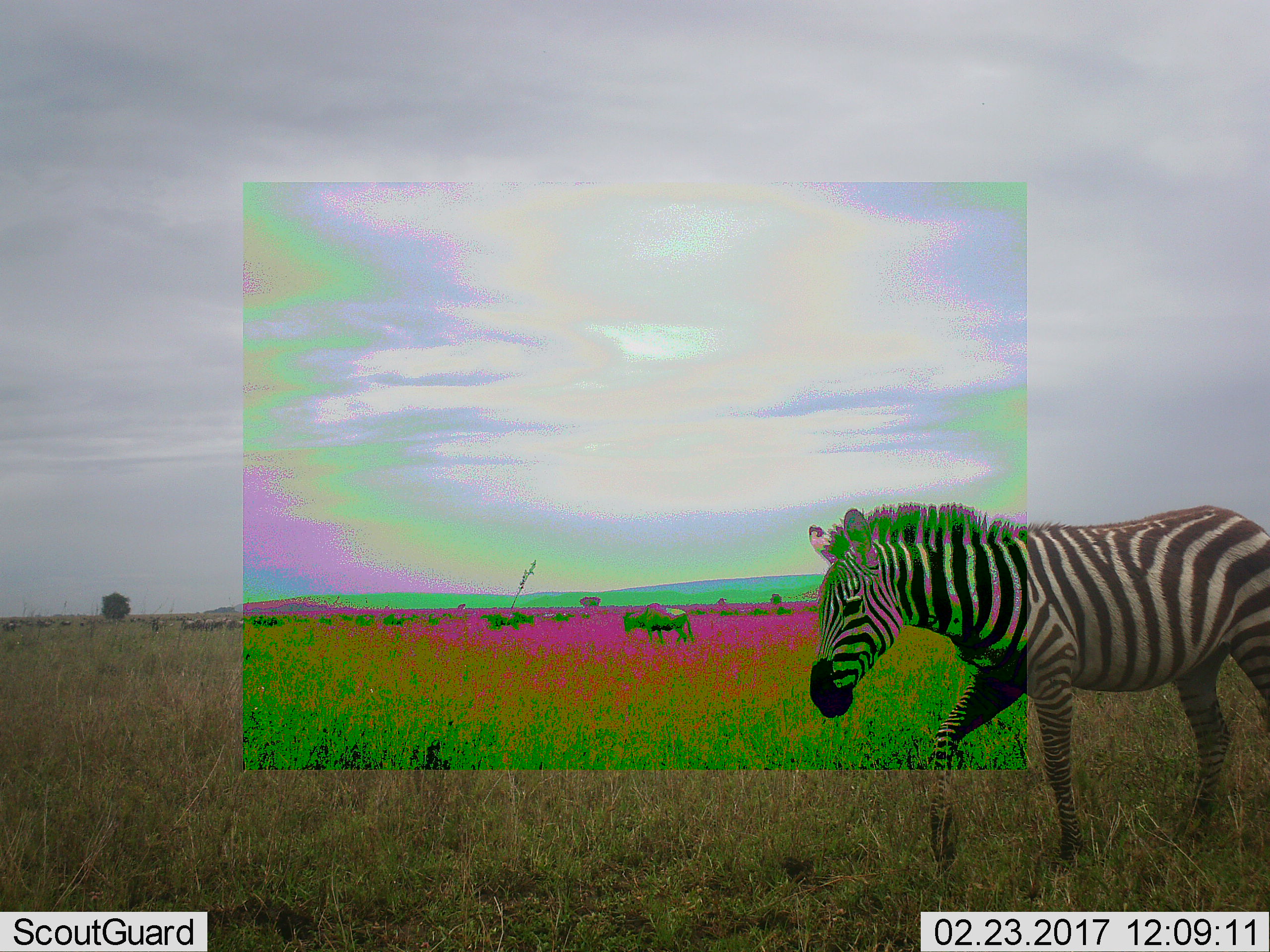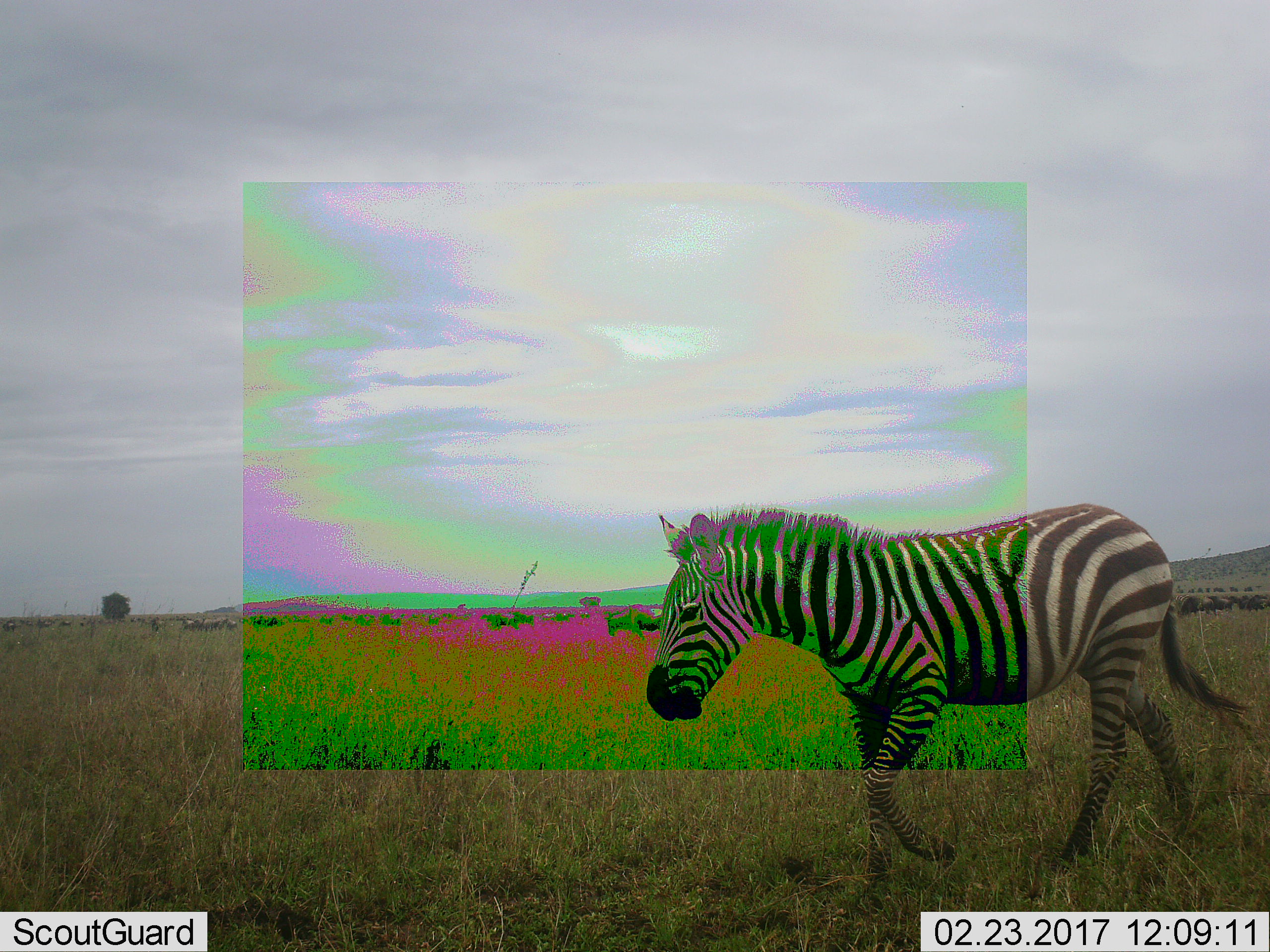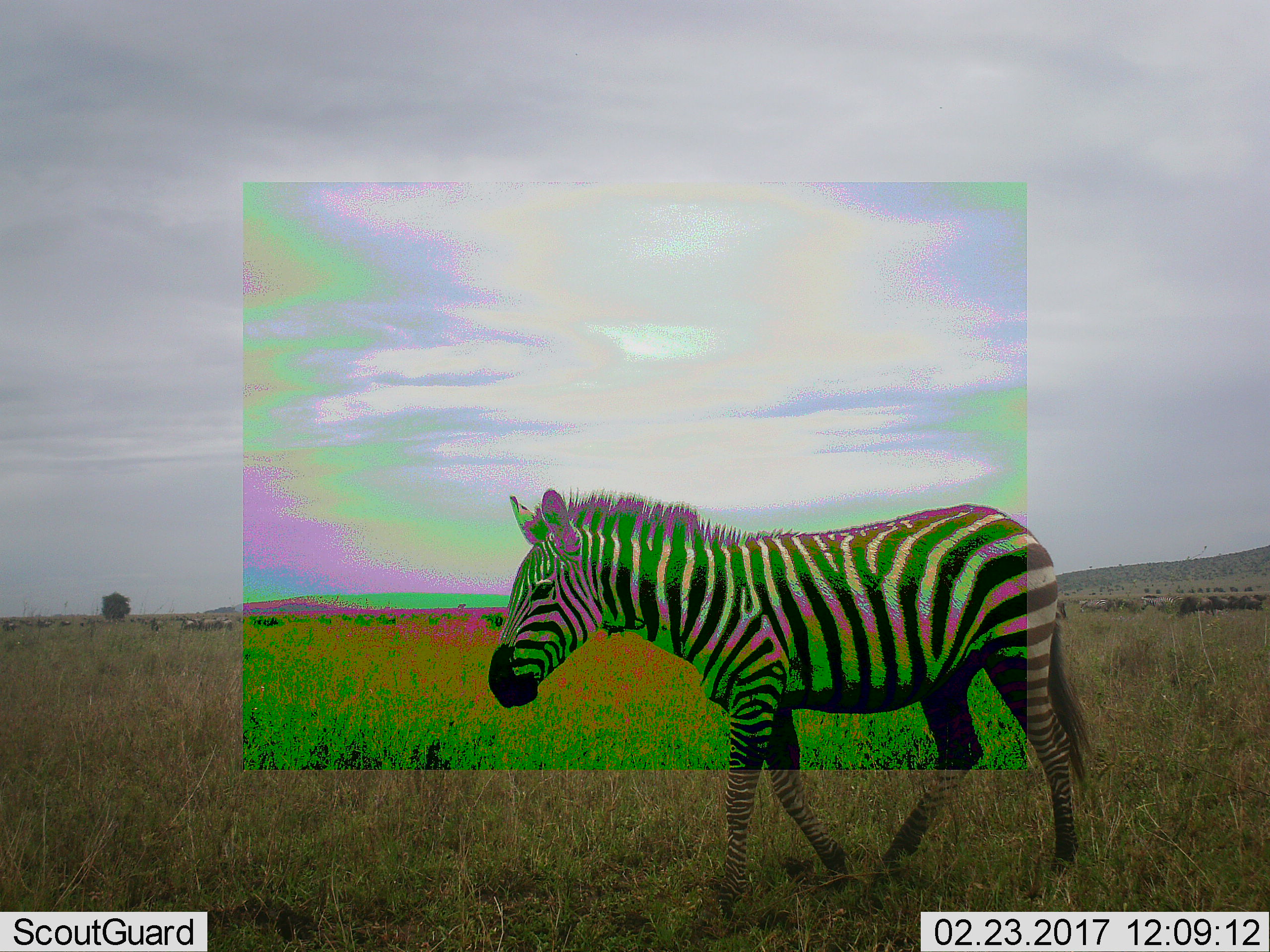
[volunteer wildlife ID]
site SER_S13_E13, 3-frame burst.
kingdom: Animalia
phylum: Chordata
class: Mammalia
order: Perissodactyla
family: Equidae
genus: Equus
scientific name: Equus quagga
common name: plains zebra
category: zebraplains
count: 1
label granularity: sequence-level